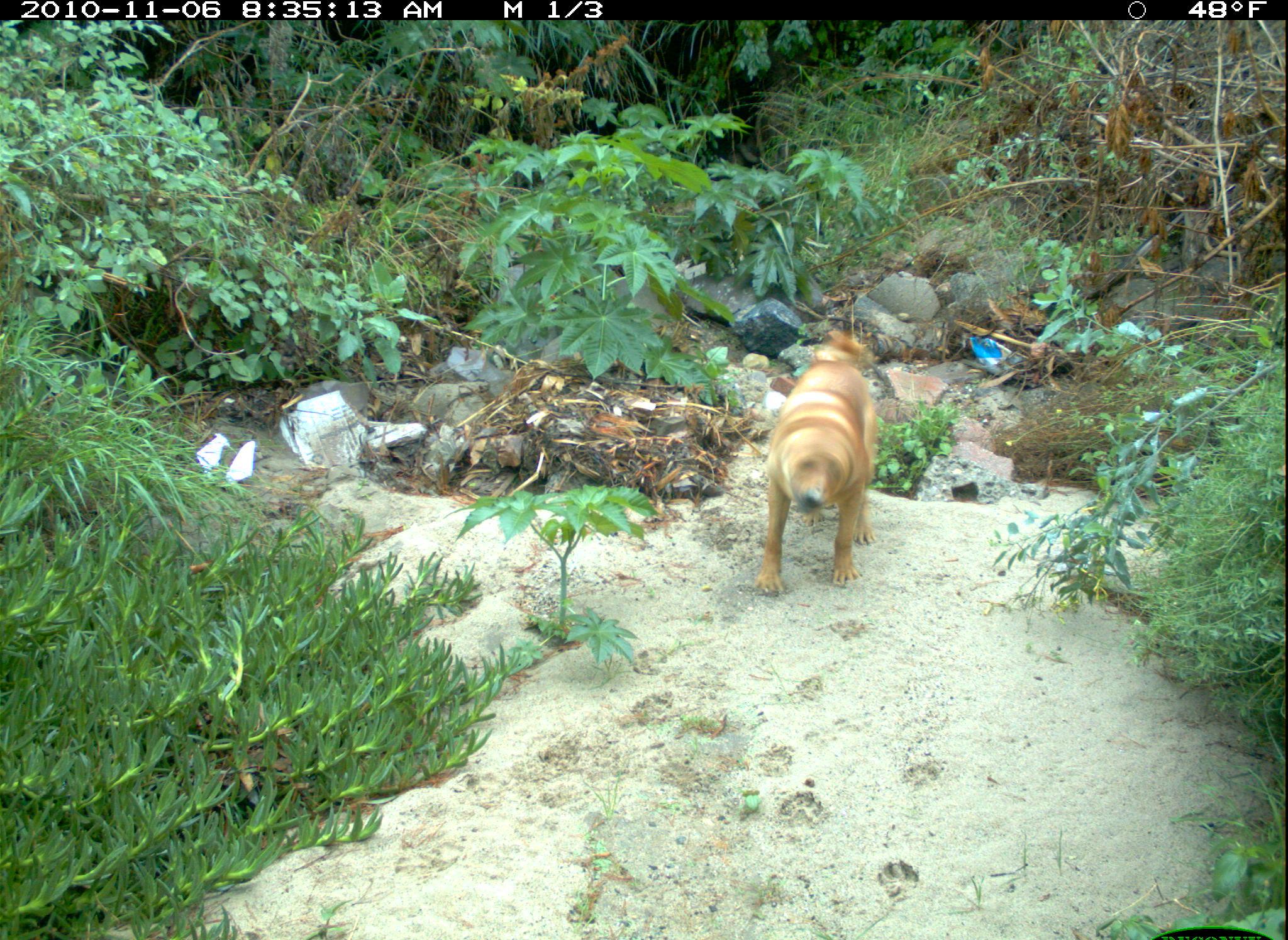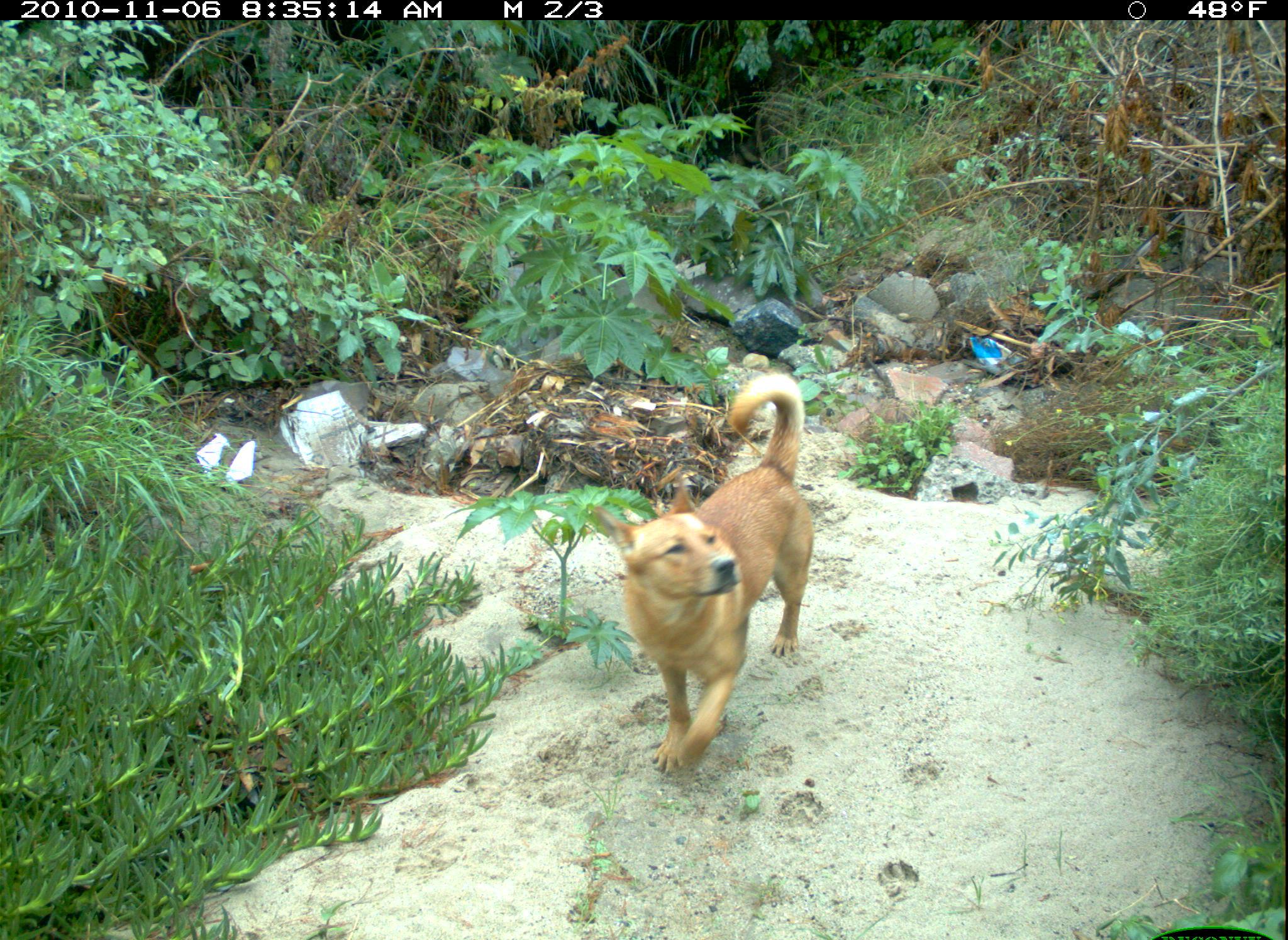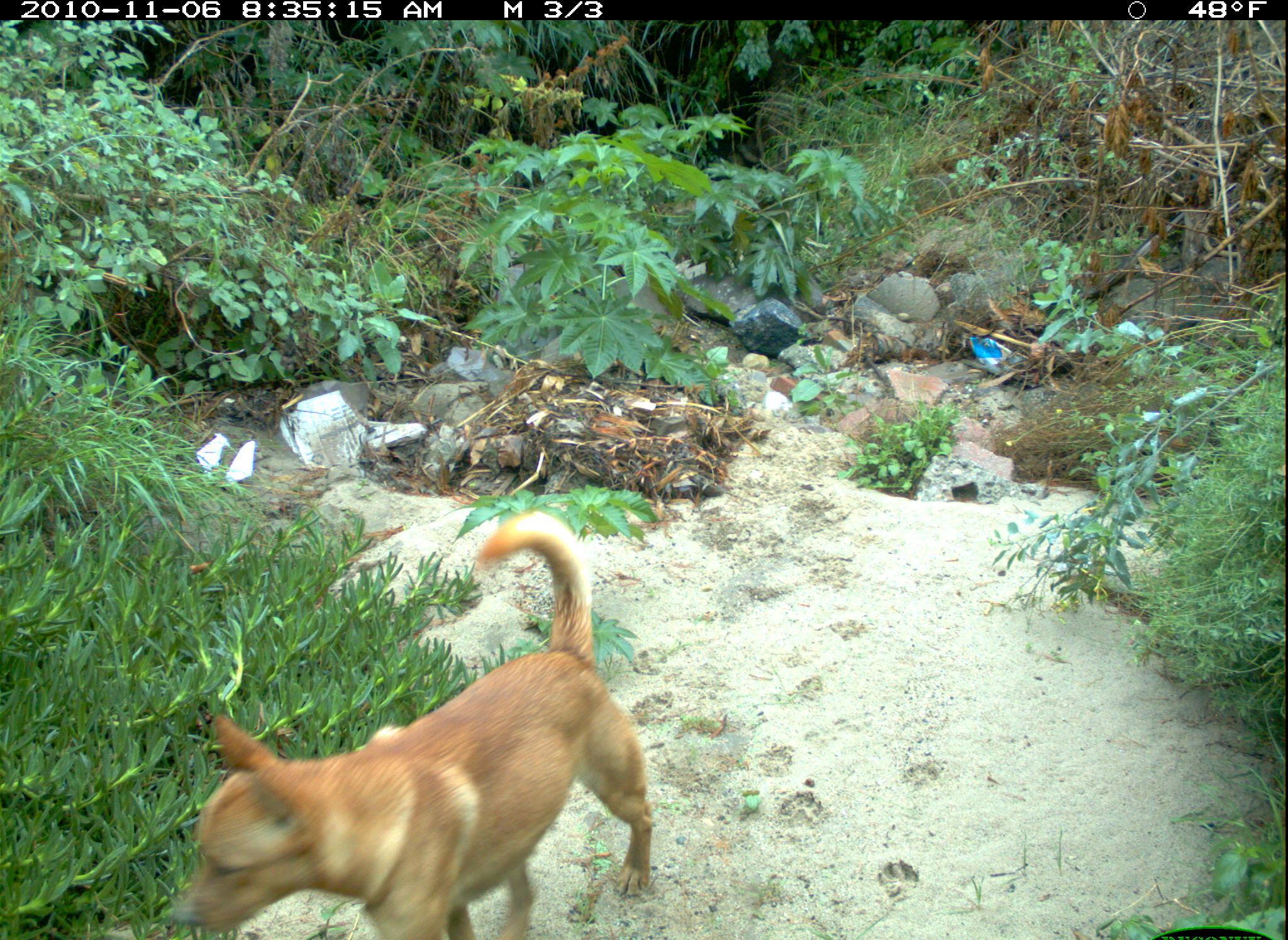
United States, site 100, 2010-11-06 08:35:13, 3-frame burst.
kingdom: Animalia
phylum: Chordata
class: Mammalia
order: Carnivora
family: Canidae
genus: Canis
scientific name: Canis familiaris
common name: domestic dog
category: dog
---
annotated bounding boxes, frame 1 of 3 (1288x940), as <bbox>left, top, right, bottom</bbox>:
dog: <bbox>745, 332, 906, 593</bbox>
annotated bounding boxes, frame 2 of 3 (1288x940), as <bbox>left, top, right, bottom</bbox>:
dog: <bbox>596, 359, 821, 789</bbox>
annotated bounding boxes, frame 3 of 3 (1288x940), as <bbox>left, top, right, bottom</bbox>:
dog: <bbox>155, 506, 660, 940</bbox>